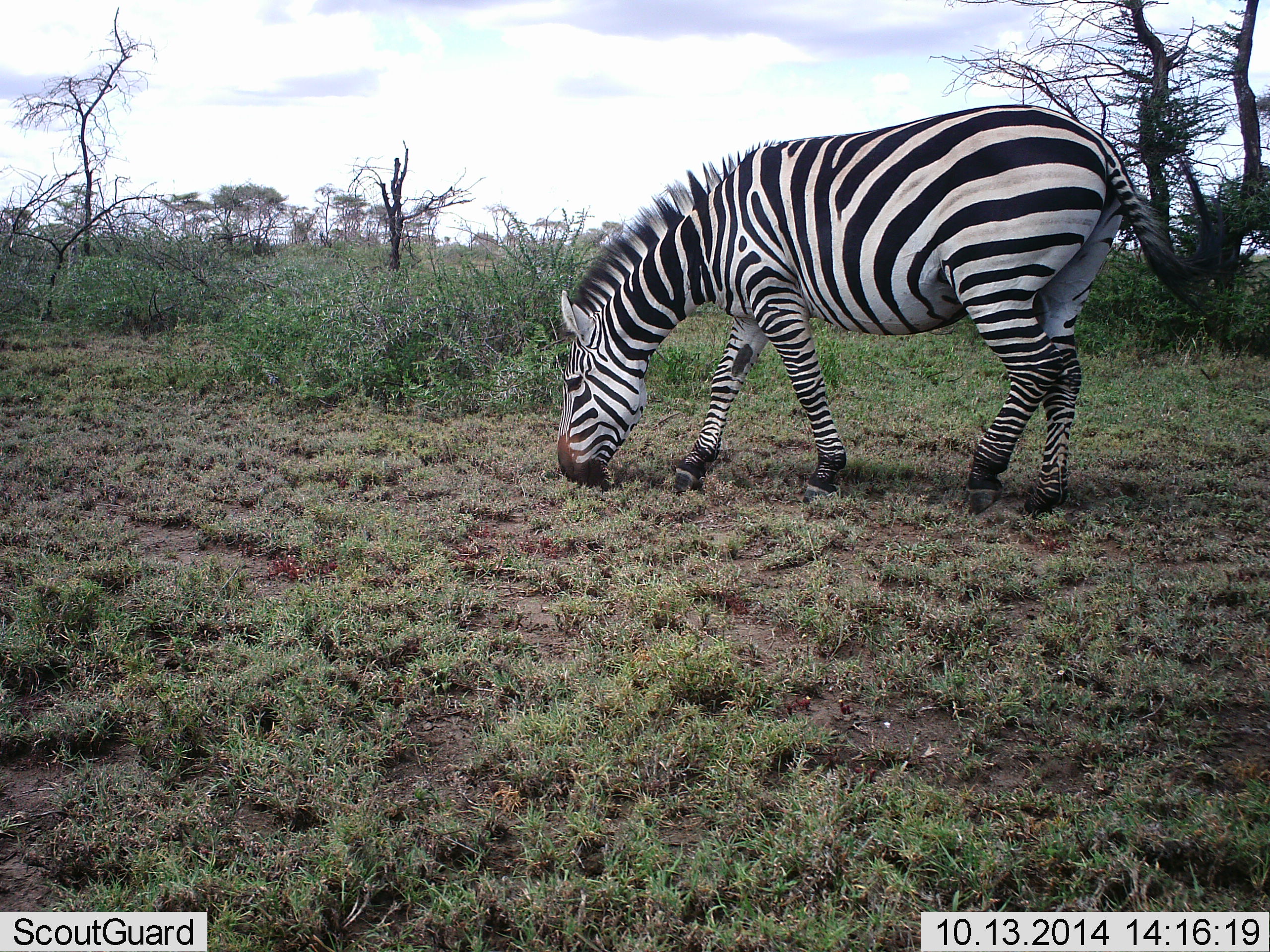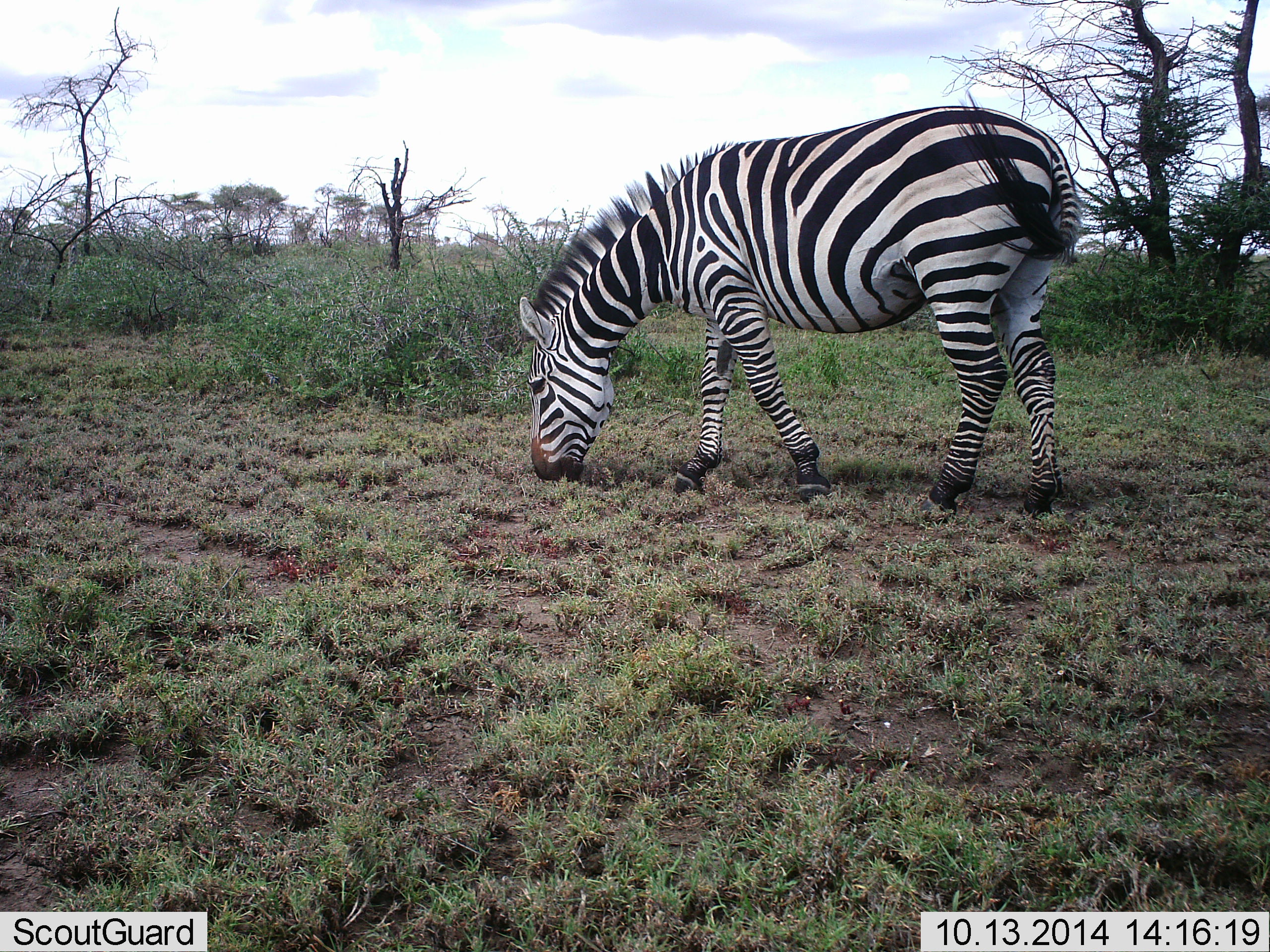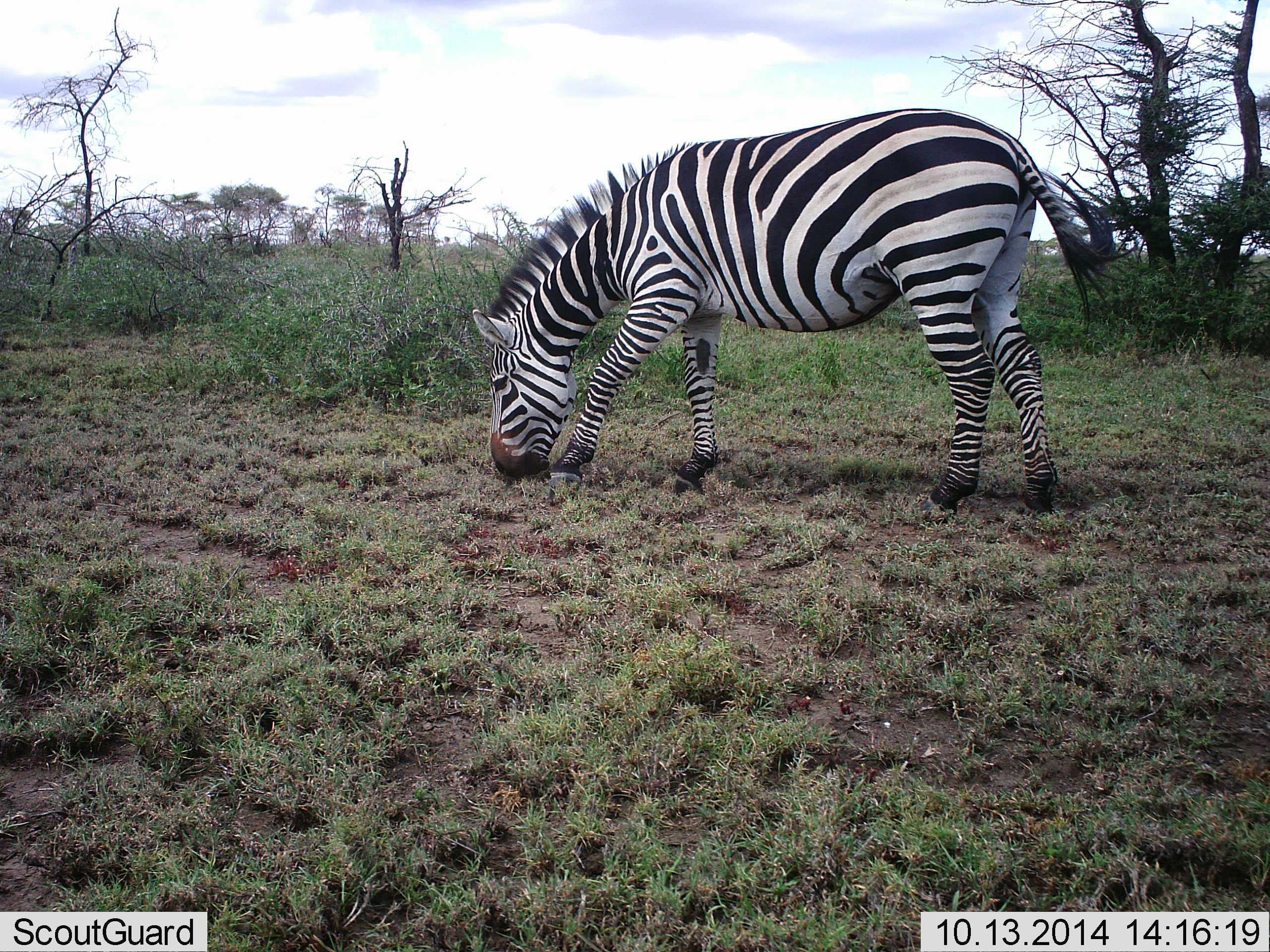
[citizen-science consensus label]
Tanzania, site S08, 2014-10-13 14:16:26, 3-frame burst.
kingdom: Animalia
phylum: Chordata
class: Mammalia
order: Perissodactyla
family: Equidae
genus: Equus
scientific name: Equus quagga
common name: plains zebra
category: zebra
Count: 1.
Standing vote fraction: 20%.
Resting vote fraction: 0%.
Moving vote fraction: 30%.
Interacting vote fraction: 0%.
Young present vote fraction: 0%.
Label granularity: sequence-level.